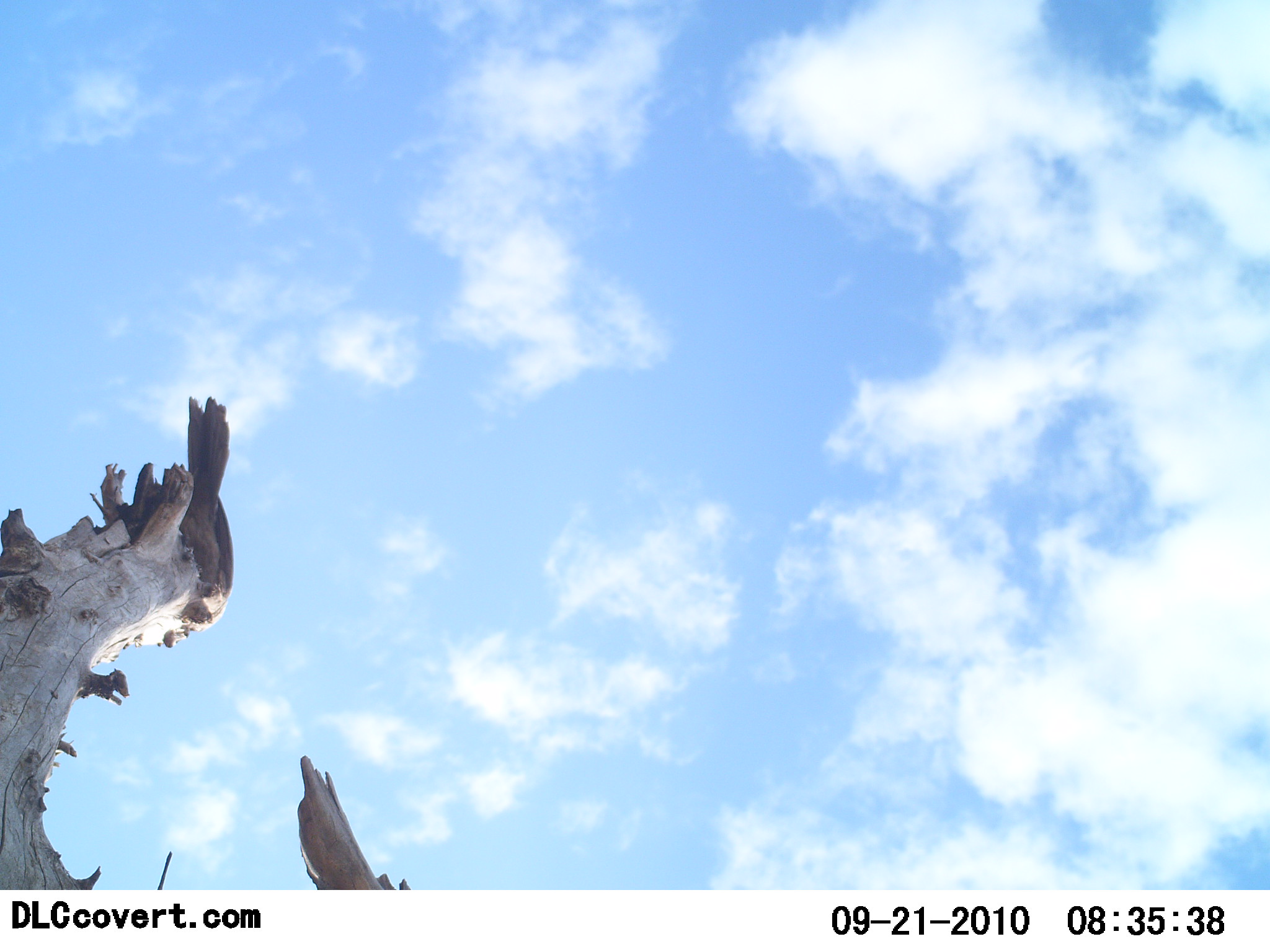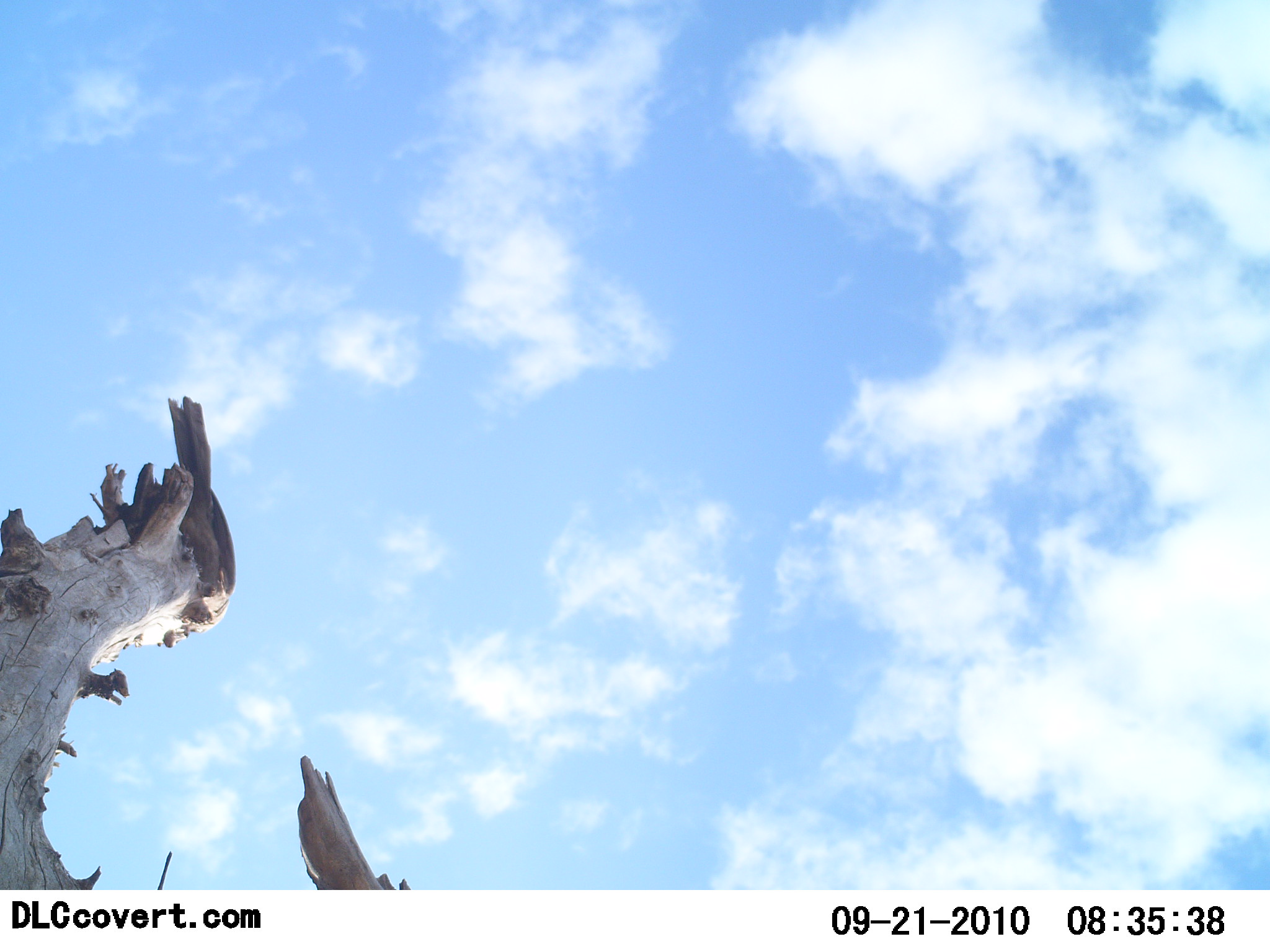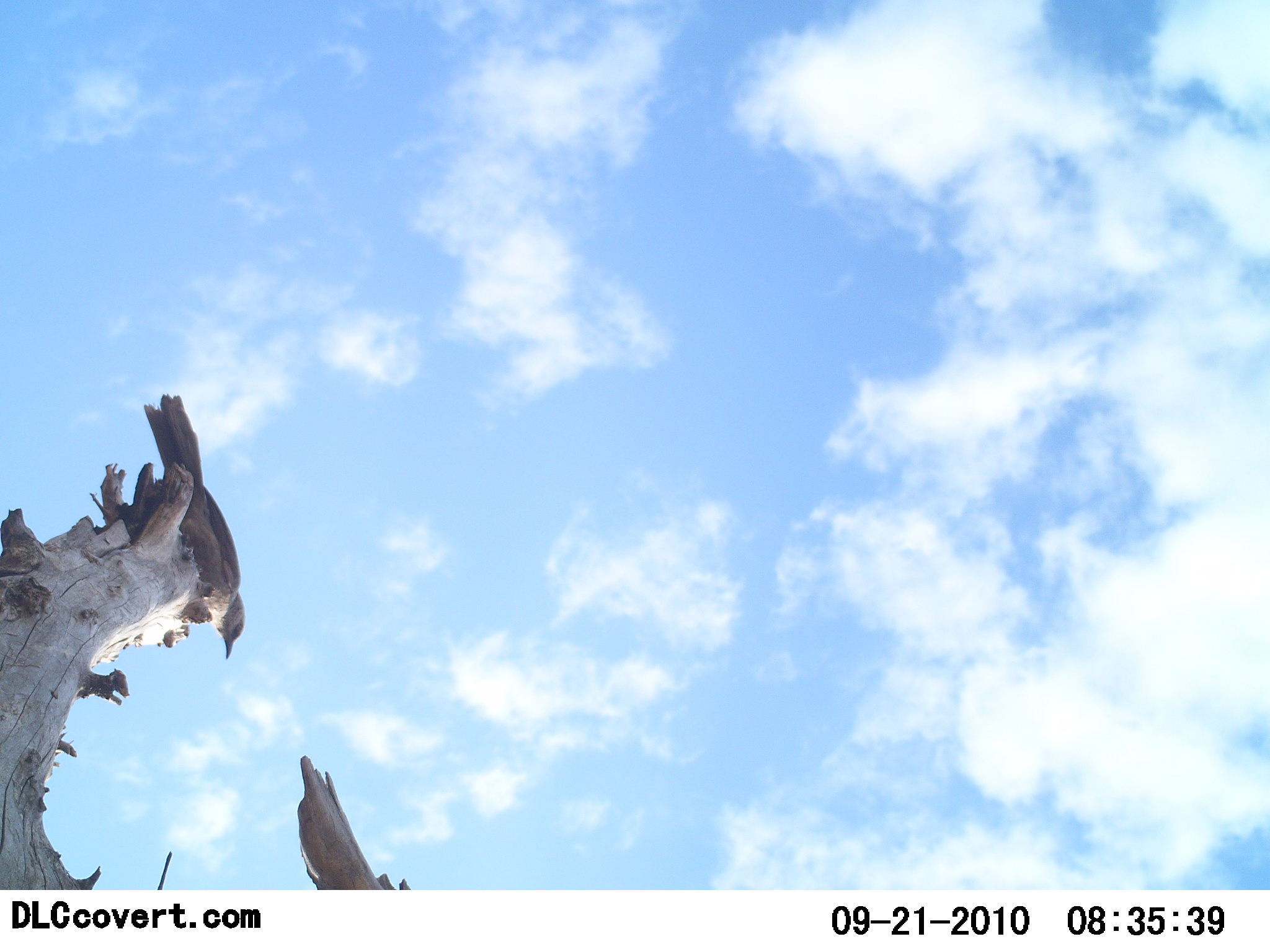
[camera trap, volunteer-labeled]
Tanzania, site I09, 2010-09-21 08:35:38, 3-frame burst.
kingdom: Animalia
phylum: Chordata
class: Aves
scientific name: Aves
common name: bird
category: otherbird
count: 1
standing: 53%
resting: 47%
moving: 0%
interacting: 0%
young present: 0%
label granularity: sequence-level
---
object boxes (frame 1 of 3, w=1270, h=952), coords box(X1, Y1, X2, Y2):
animal: box(179, 394, 235, 618)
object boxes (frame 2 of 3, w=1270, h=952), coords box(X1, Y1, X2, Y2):
animal: box(166, 393, 240, 637)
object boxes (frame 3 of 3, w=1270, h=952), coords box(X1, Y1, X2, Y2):
animal: box(143, 393, 248, 660)